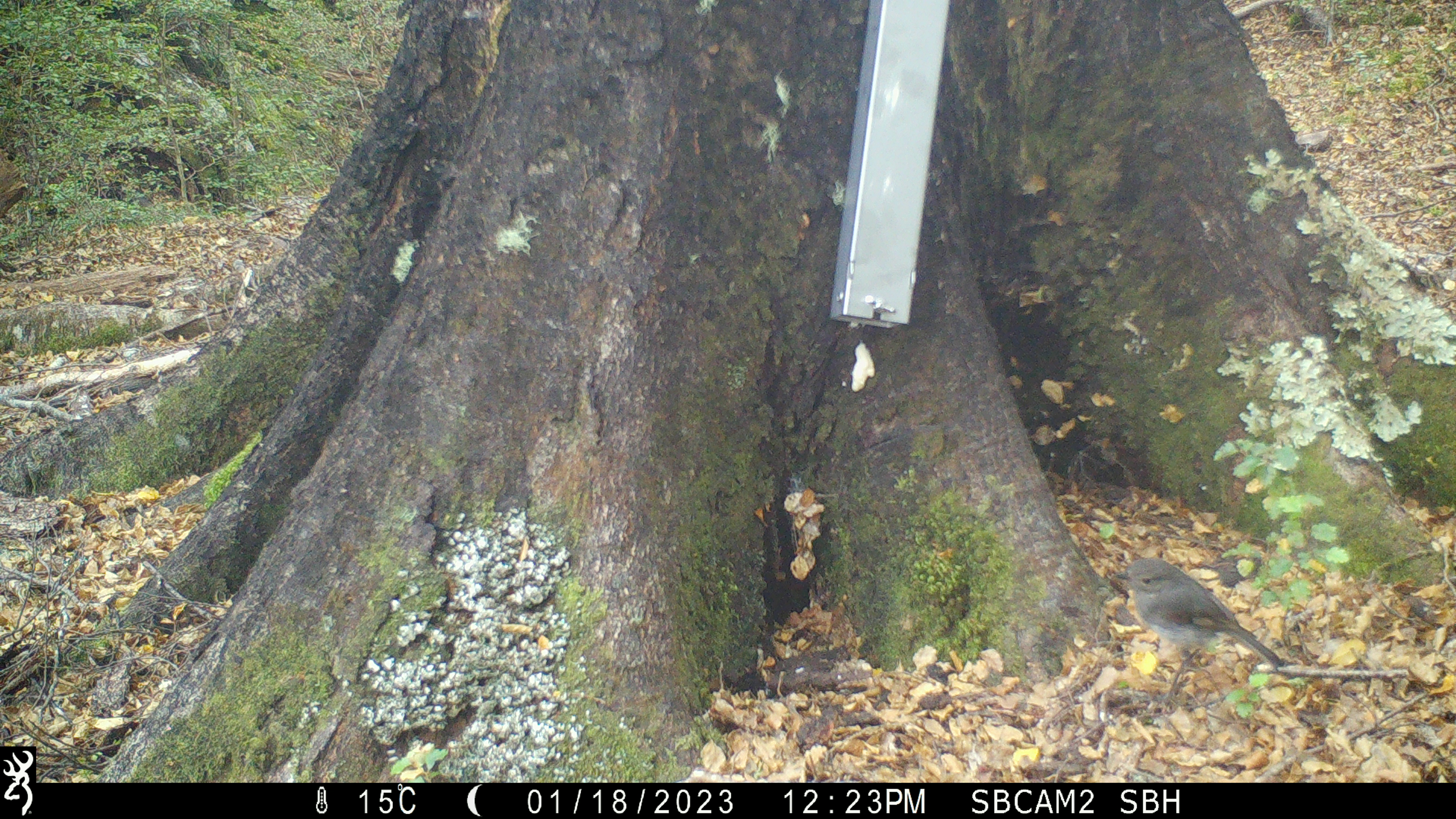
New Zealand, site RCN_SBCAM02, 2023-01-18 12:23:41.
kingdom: Animalia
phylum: Chordata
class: Aves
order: Passeriformes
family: Petroicidae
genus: Petroica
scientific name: Petroica australis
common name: new zealand robin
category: robin